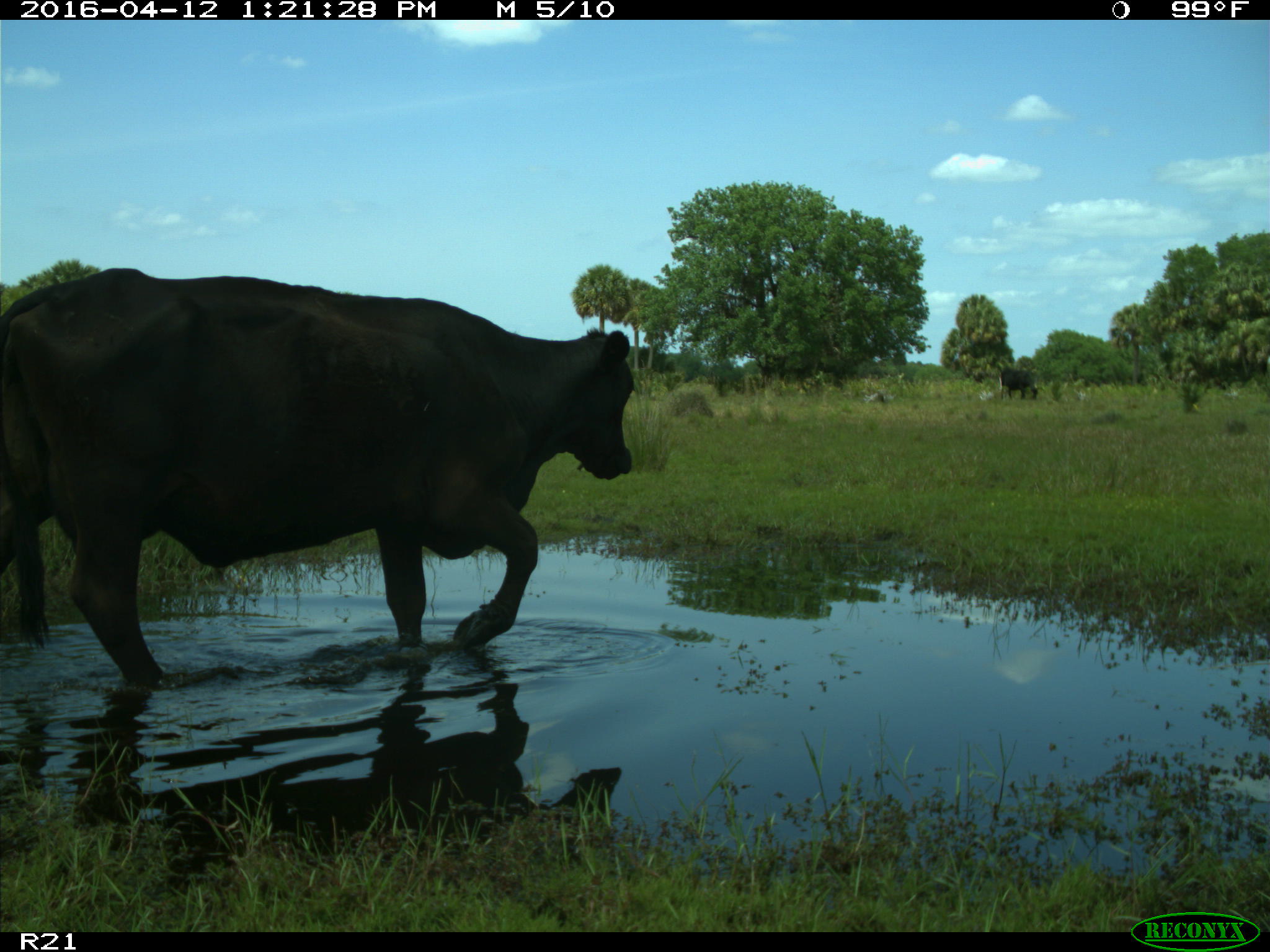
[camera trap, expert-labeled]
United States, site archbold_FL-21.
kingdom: Animalia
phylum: Chordata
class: Mammalia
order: Artiodactyla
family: Bovidae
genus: Bos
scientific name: Bos taurus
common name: domestic cow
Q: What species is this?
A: Bos taurus (domestic cow).